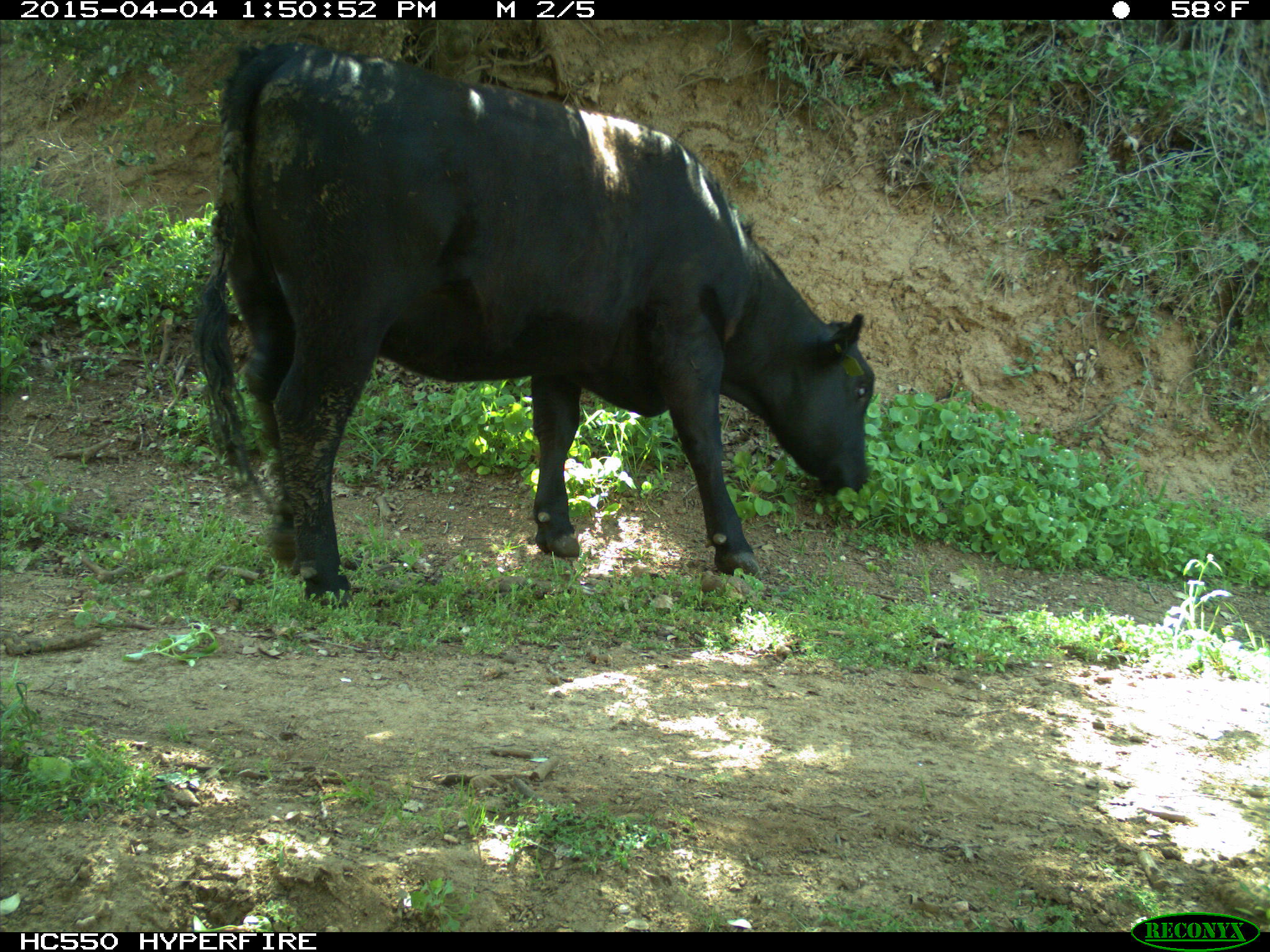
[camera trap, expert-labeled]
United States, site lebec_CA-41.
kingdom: Animalia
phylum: Chordata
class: Mammalia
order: Artiodactyla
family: Bovidae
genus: Bos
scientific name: Bos taurus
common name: domestic cow